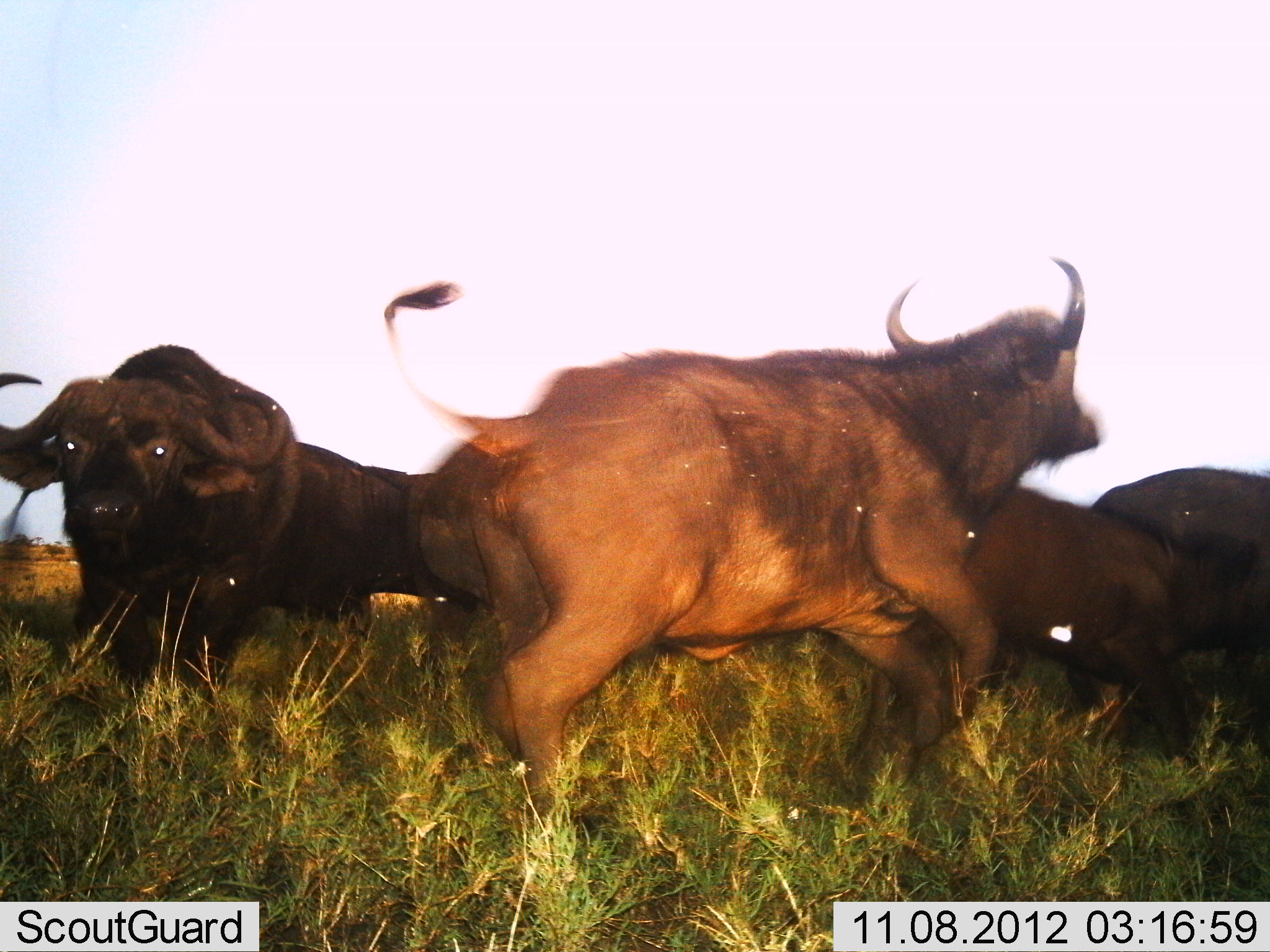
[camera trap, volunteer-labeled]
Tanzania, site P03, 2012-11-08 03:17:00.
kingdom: Animalia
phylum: Chordata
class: Mammalia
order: Artiodactyla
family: Bovidae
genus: Syncerus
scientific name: Syncerus caffer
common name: cape buffalo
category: buffalo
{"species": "buffalo (cape buffalo) (Syncerus caffer)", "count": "4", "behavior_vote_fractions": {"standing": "20%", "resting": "0%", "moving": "90%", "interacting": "20%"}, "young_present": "10%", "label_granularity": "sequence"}